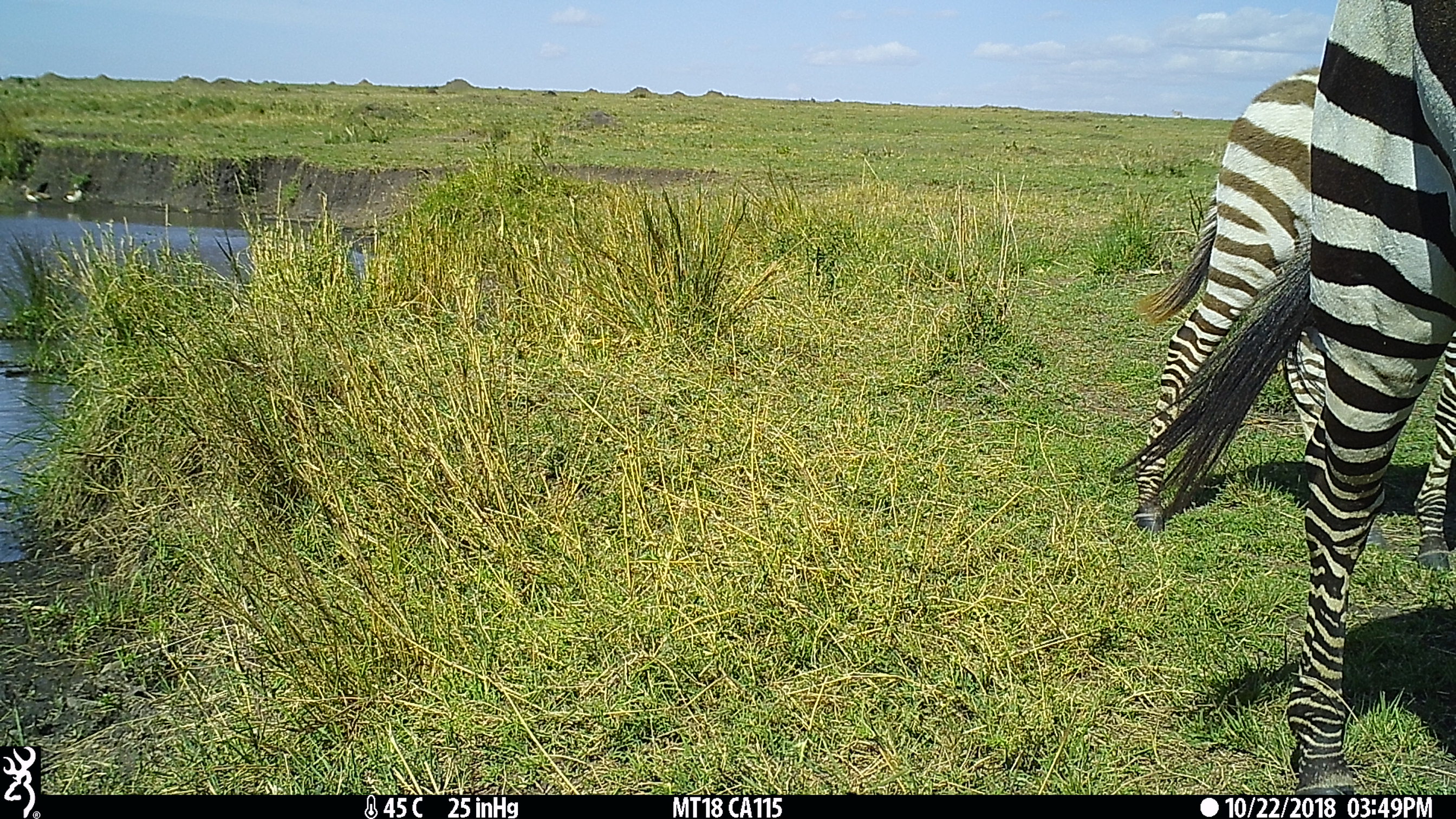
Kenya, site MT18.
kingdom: Animalia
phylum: Chordata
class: Mammalia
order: Perissodactyla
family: Equidae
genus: Equus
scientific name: Equus quagga burchellii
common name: burchell's zebra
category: zebra